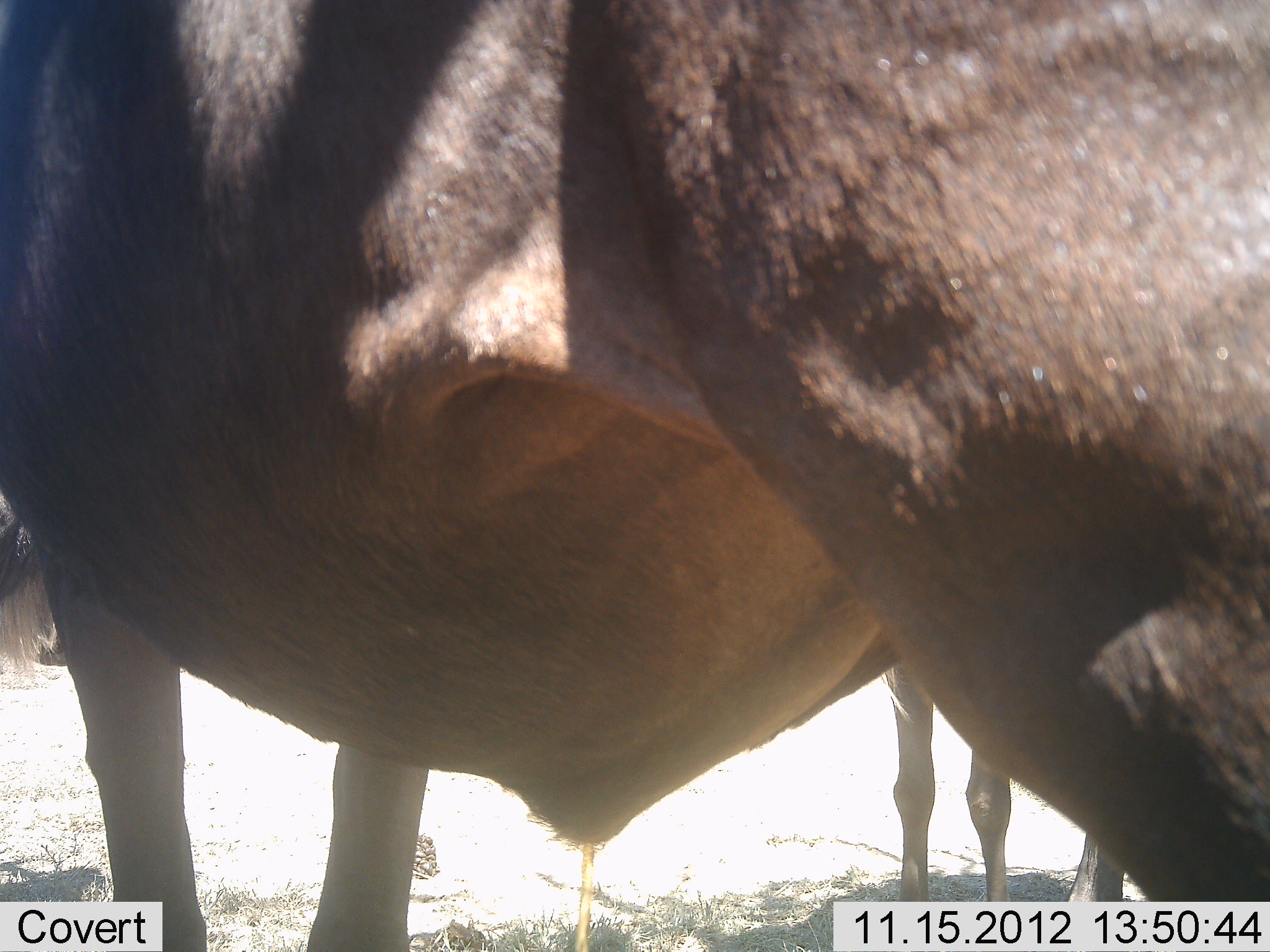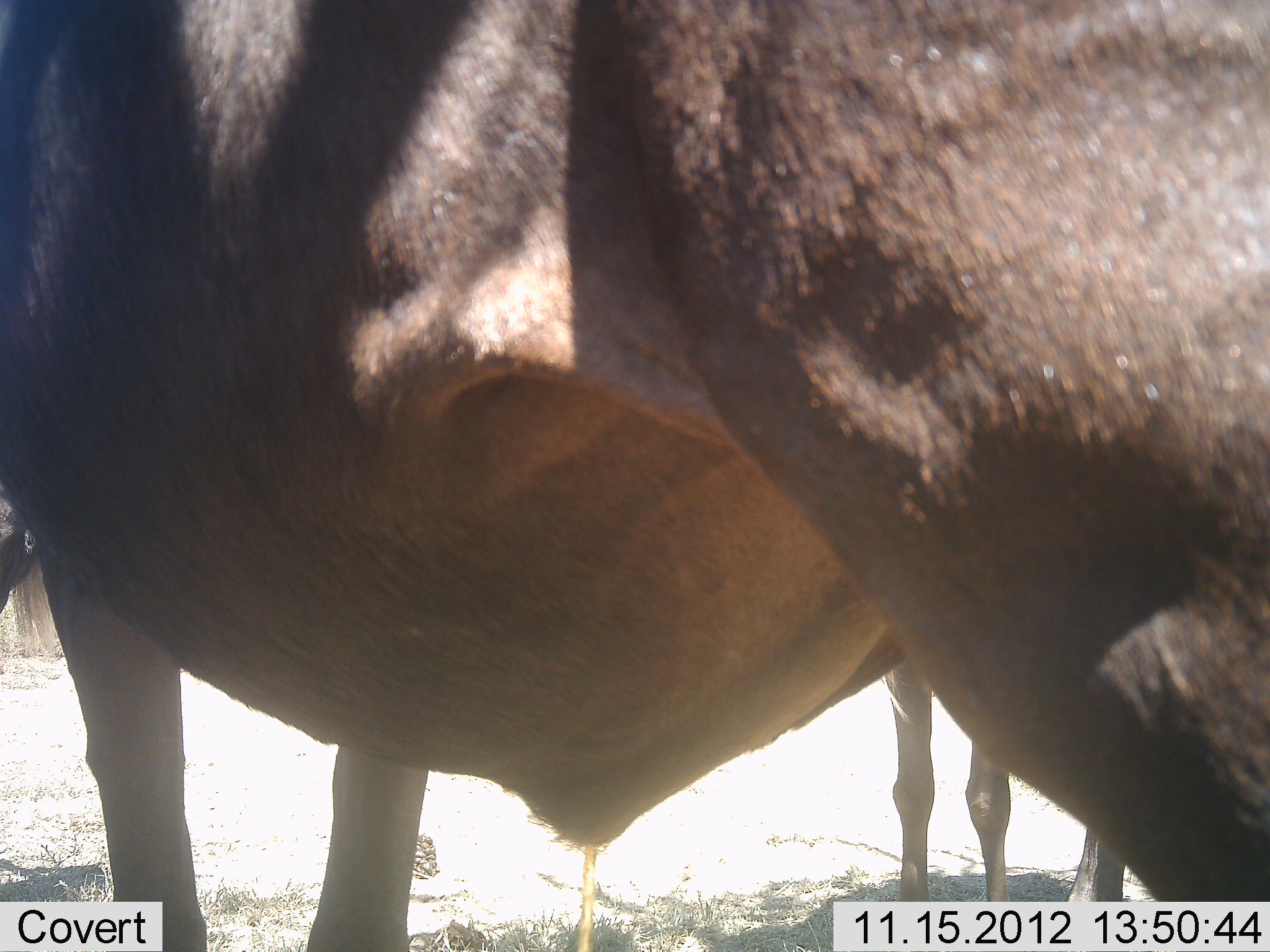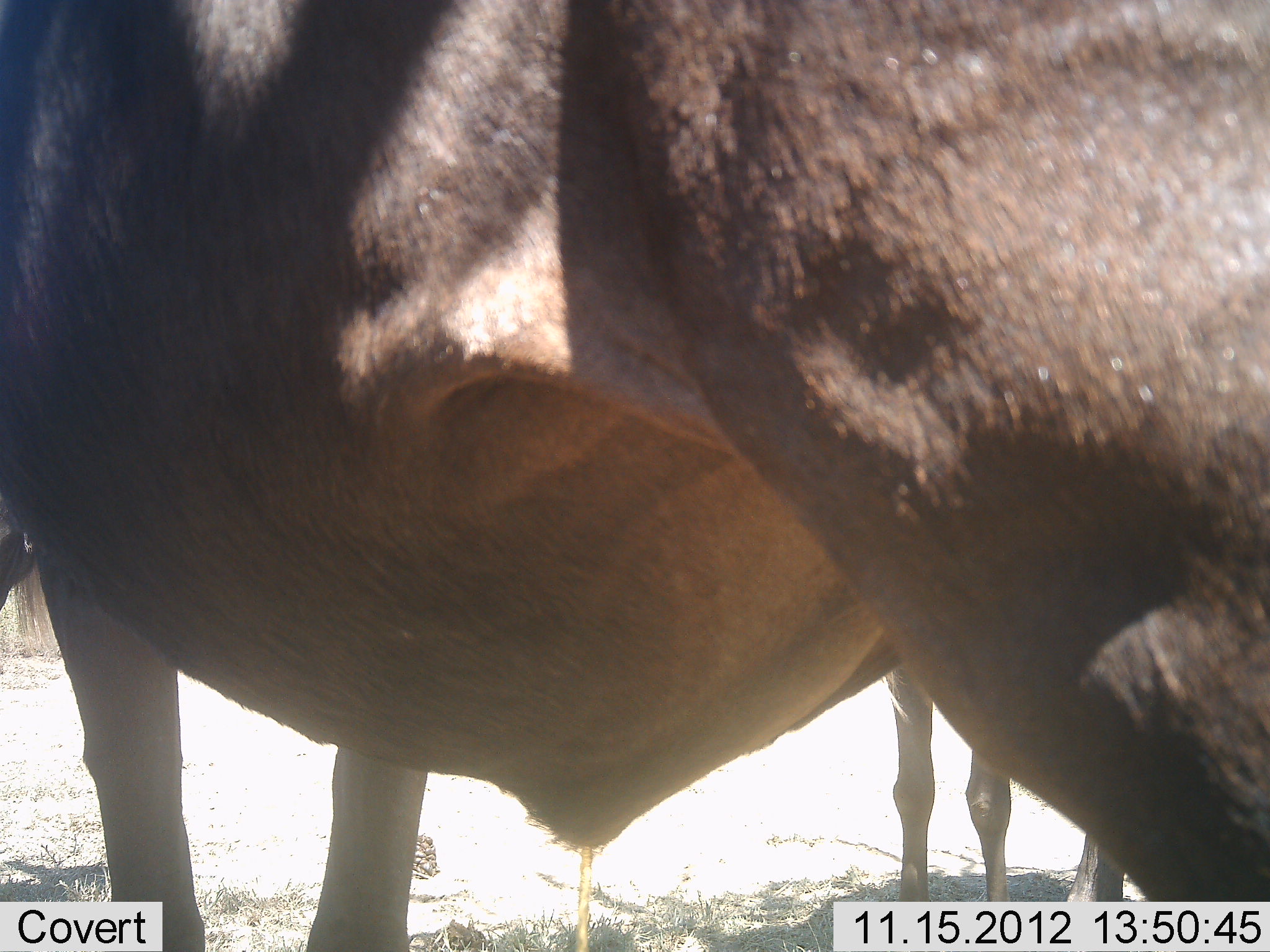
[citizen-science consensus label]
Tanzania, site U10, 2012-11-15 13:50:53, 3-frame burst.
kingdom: Animalia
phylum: Chordata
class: Mammalia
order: Artiodactyla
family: Bovidae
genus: Connochaetes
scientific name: Connochaetes taurinus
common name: blue wildebeest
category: wildebeest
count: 2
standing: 100%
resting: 0%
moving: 0%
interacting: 0%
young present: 0%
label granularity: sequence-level